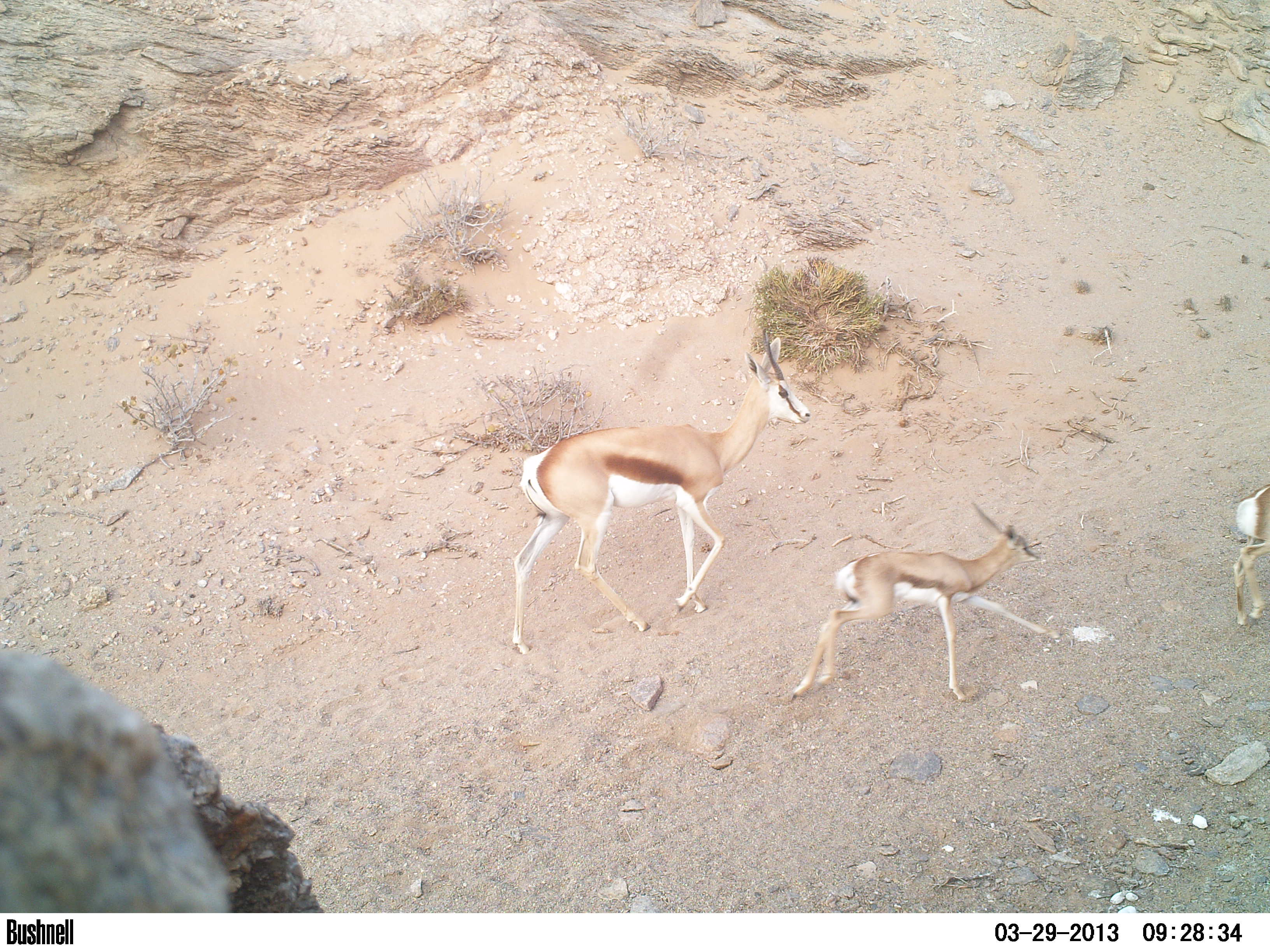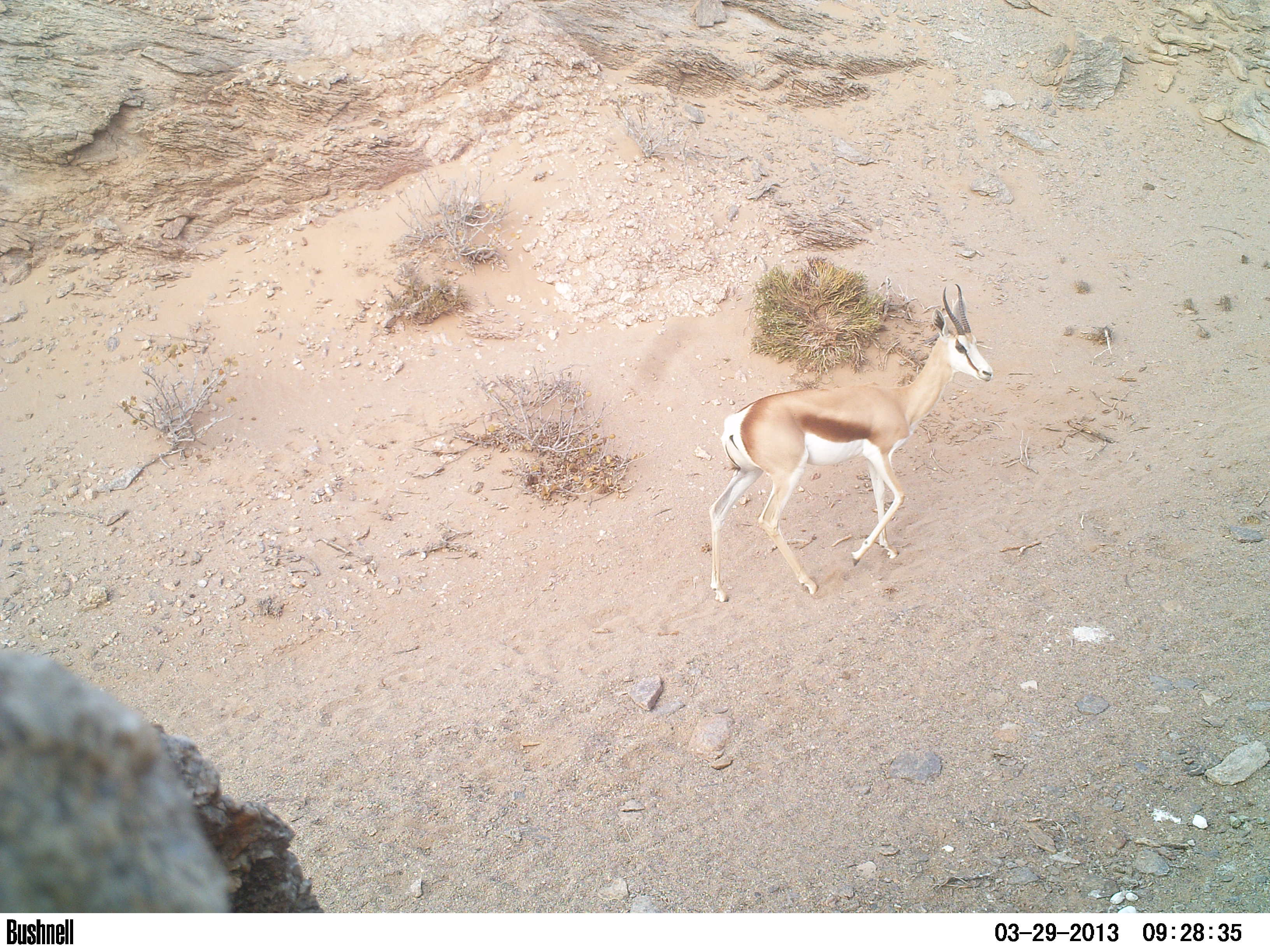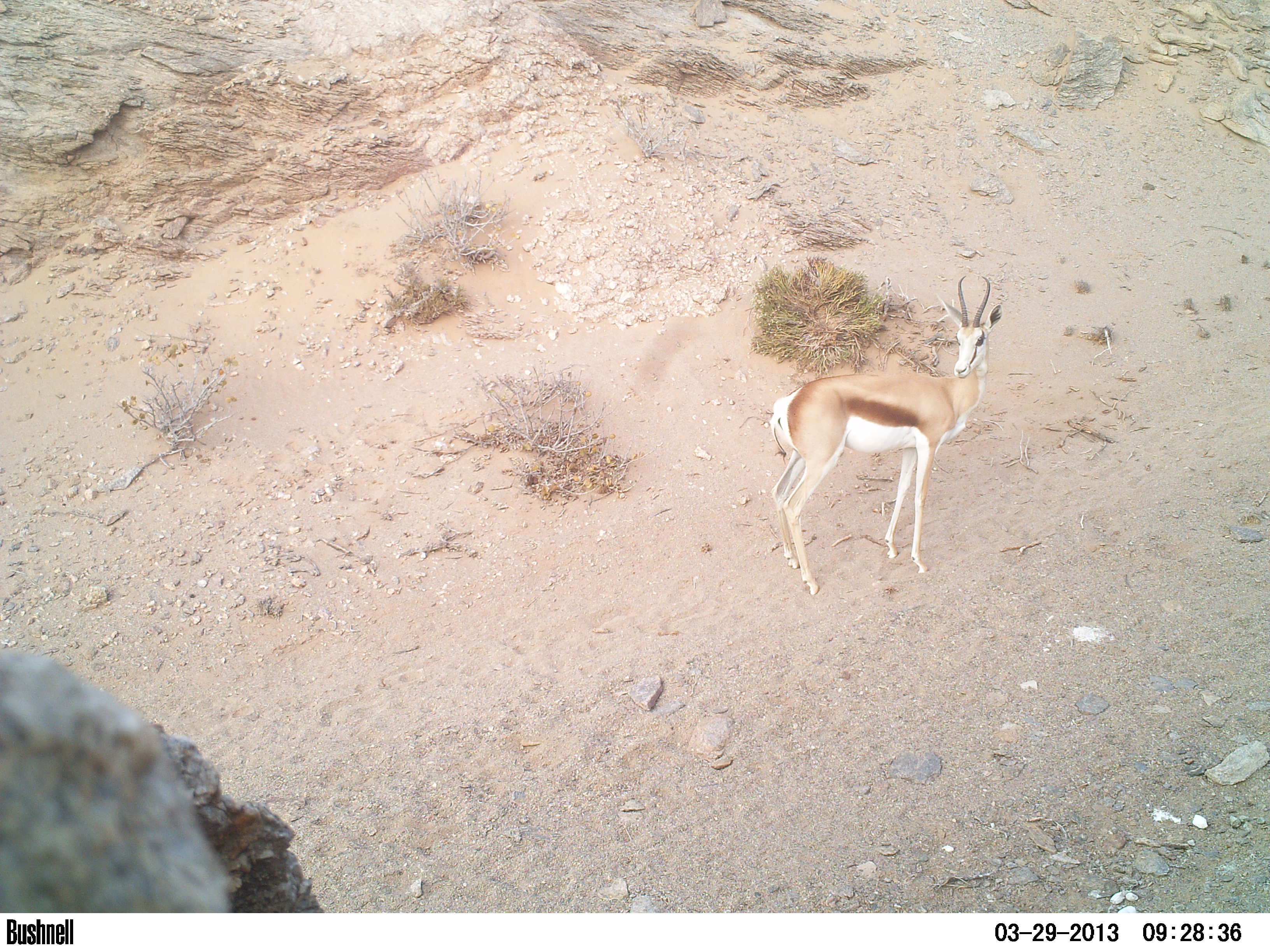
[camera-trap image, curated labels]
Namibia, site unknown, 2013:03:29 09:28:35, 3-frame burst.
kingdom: Animalia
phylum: Chordata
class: Mammalia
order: Artiodactyla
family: Bovidae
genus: Antidorcas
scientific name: Antidorcas marsupialis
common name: springbok